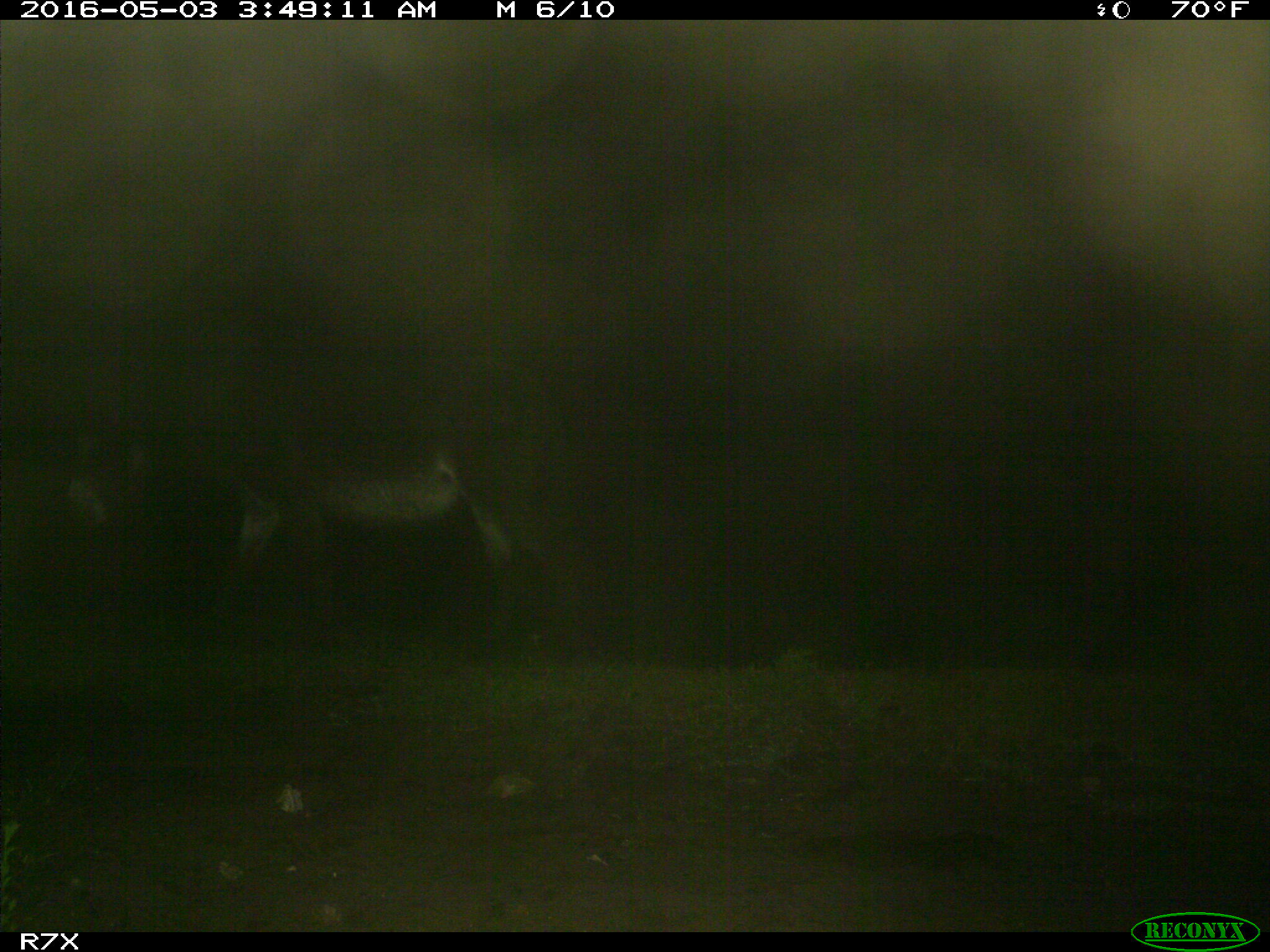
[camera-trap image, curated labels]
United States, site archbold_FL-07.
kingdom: Animalia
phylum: Chordata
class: Mammalia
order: Artiodactyla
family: Bovidae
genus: Bos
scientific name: Bos taurus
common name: domestic cow